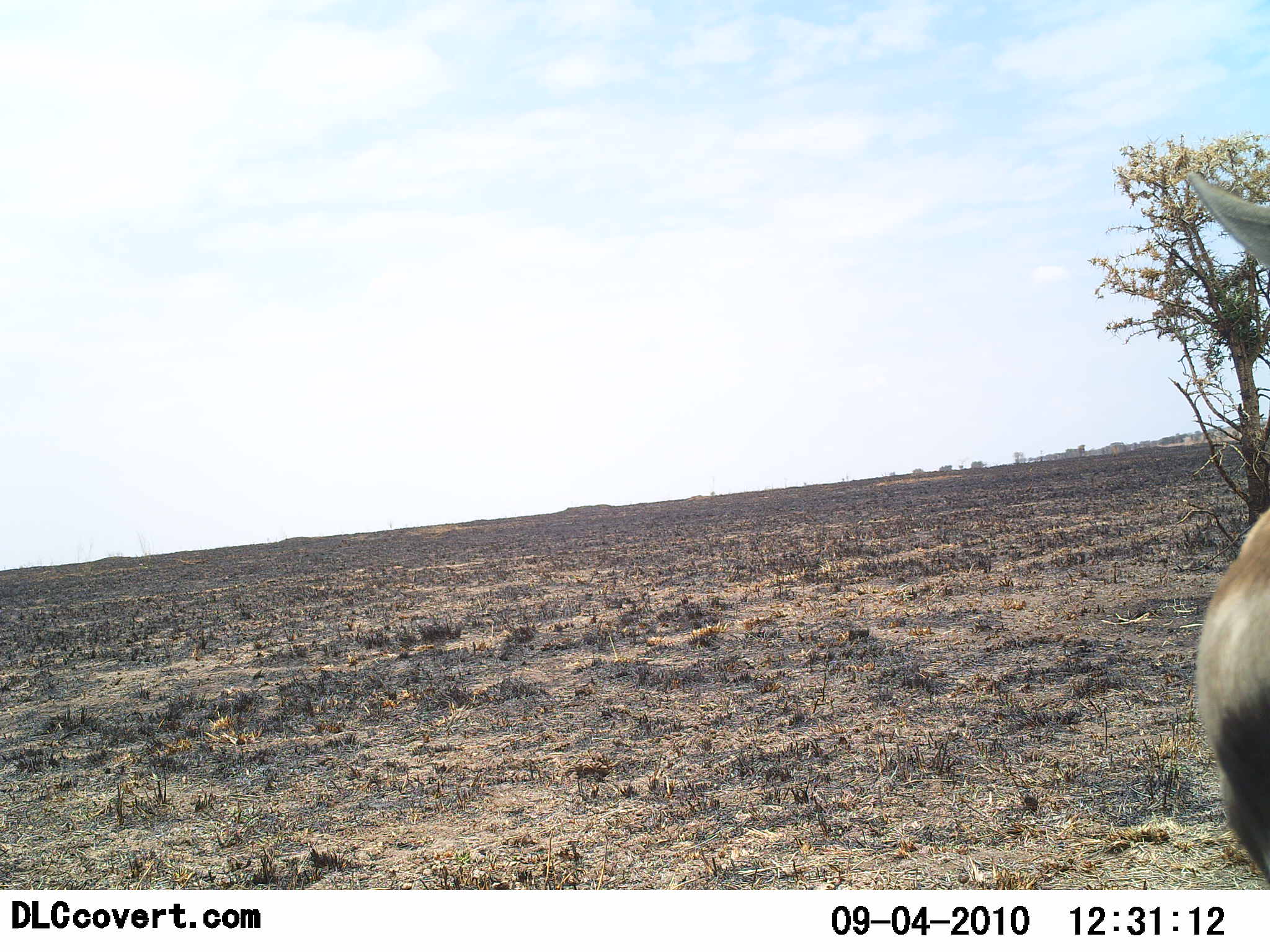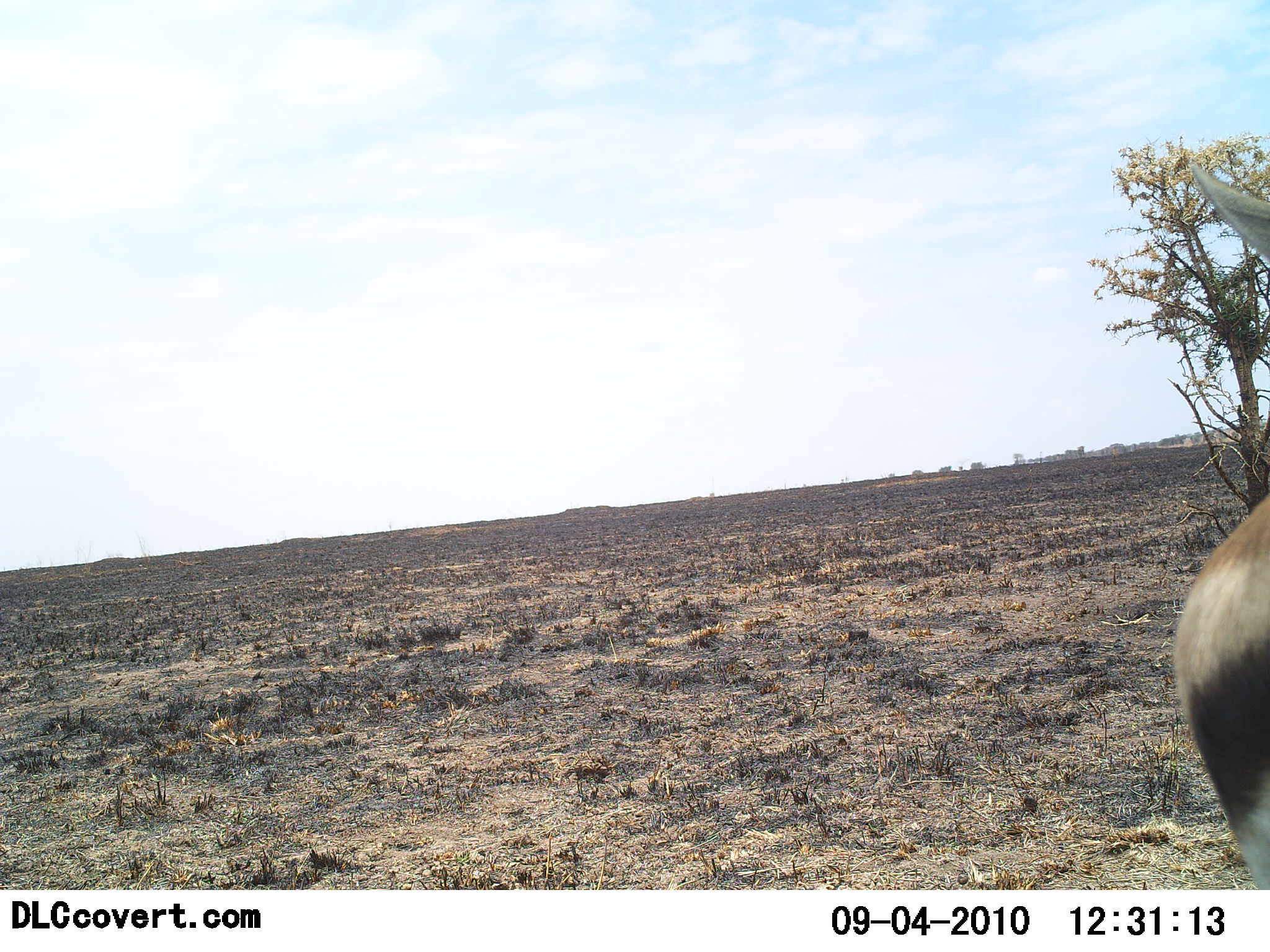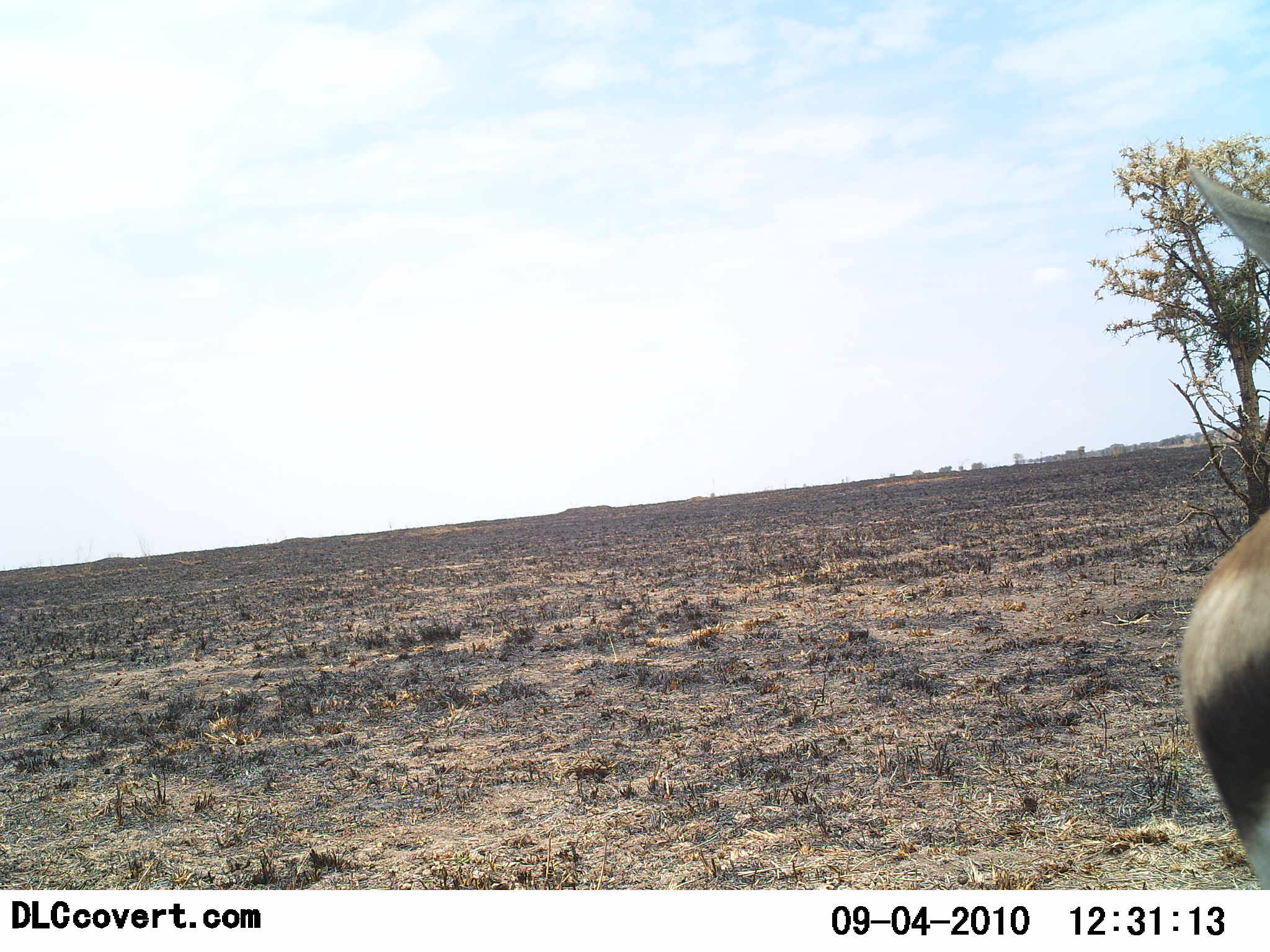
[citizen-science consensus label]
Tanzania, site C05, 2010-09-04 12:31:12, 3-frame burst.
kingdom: Animalia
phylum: Chordata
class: Mammalia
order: Artiodactyla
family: Bovidae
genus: Eudorcas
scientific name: Eudorcas thomsonii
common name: thomson's gazelle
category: gazellethomsons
Gazellethomsons (thomson's gazelle) (Eudorcas thomsonii), count 1. Behavior (volunteer vote fractions): standing 86%, resting 0%, moving 7%, interacting 0%. Young present (vote fraction): 0%. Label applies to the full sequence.